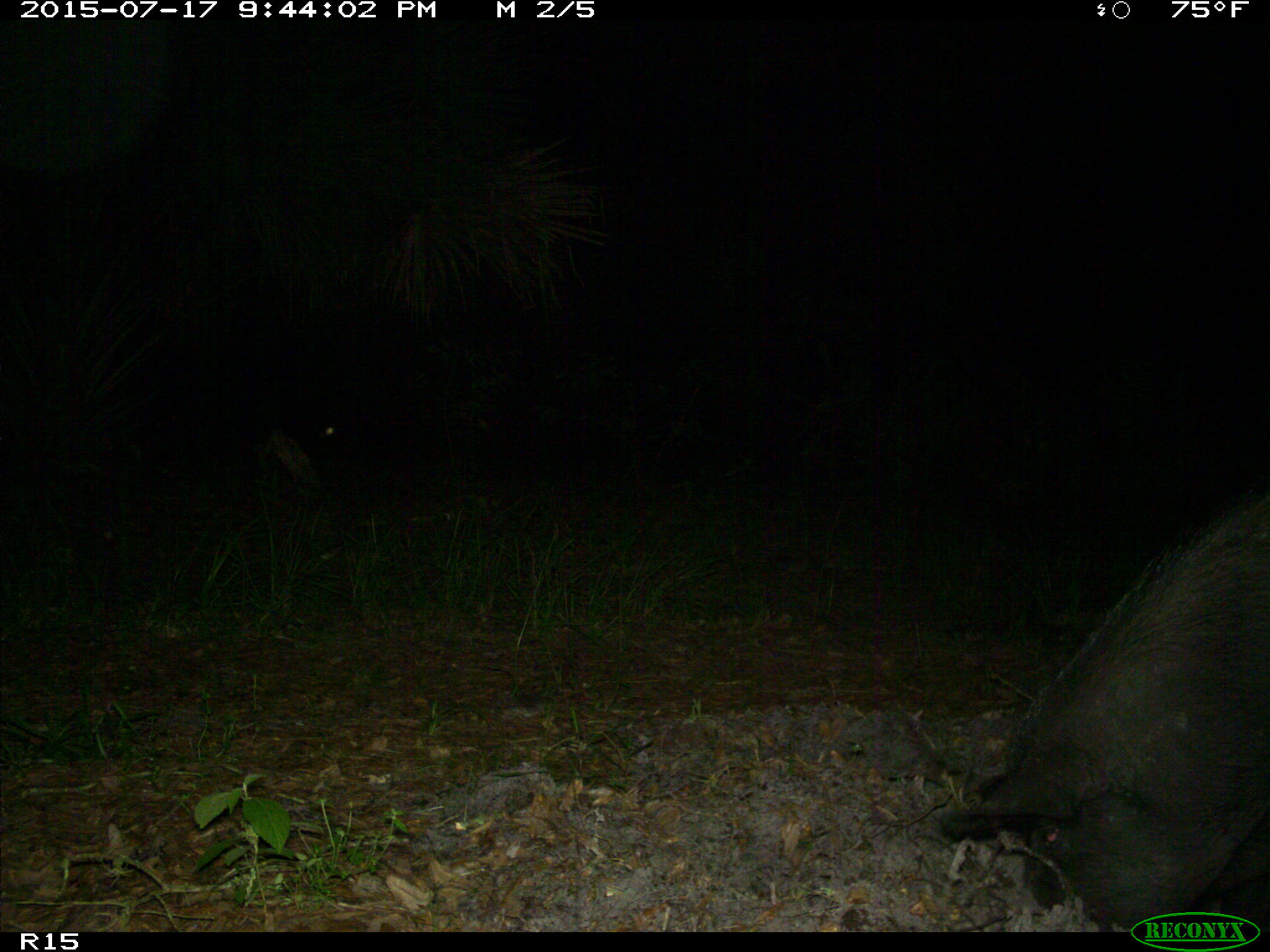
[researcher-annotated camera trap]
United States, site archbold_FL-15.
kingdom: Animalia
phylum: Chordata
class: Mammalia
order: Artiodactyla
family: Suidae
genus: Sus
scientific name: Sus scrofa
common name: wild boar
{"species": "Sus scrofa (wild boar)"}